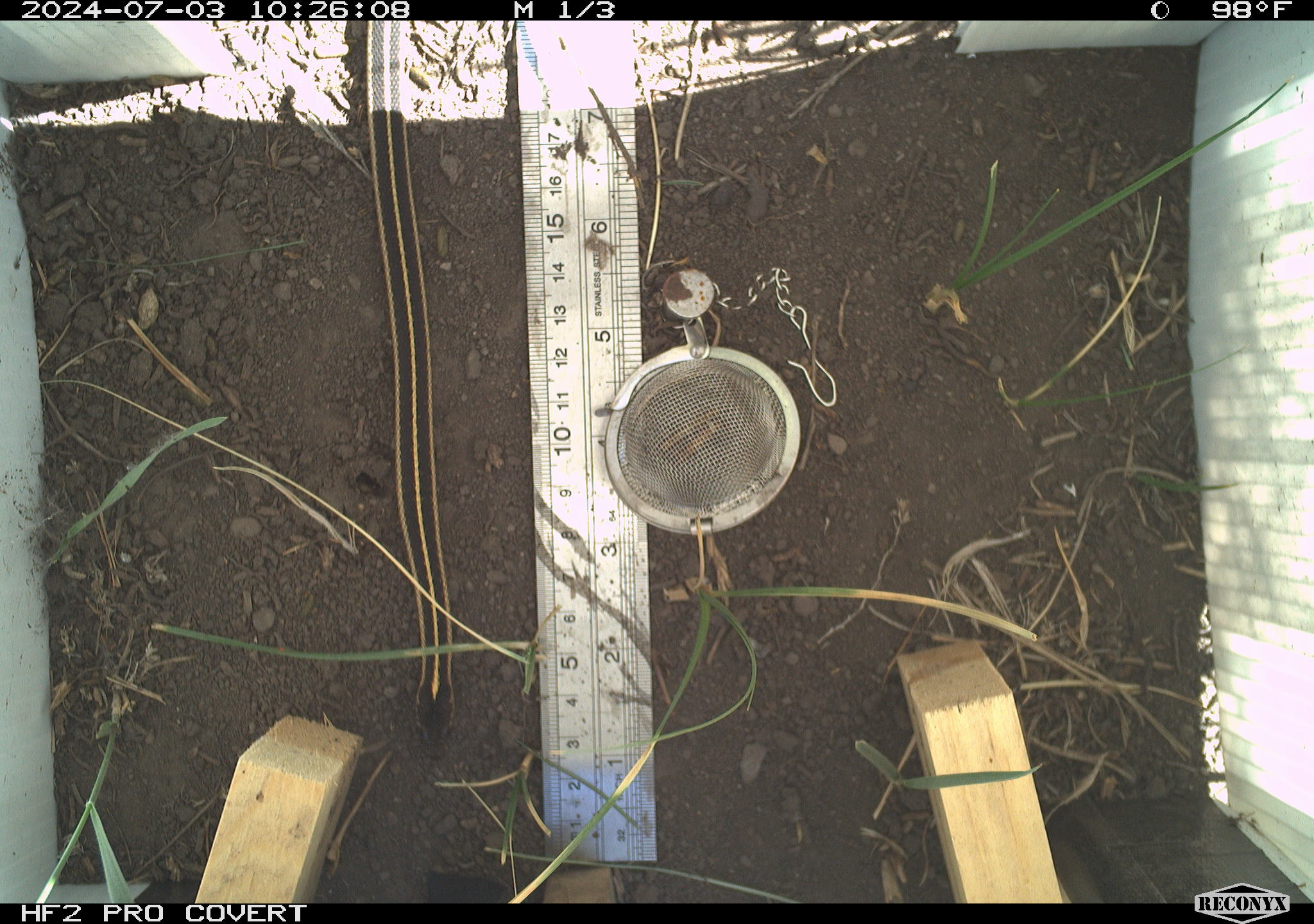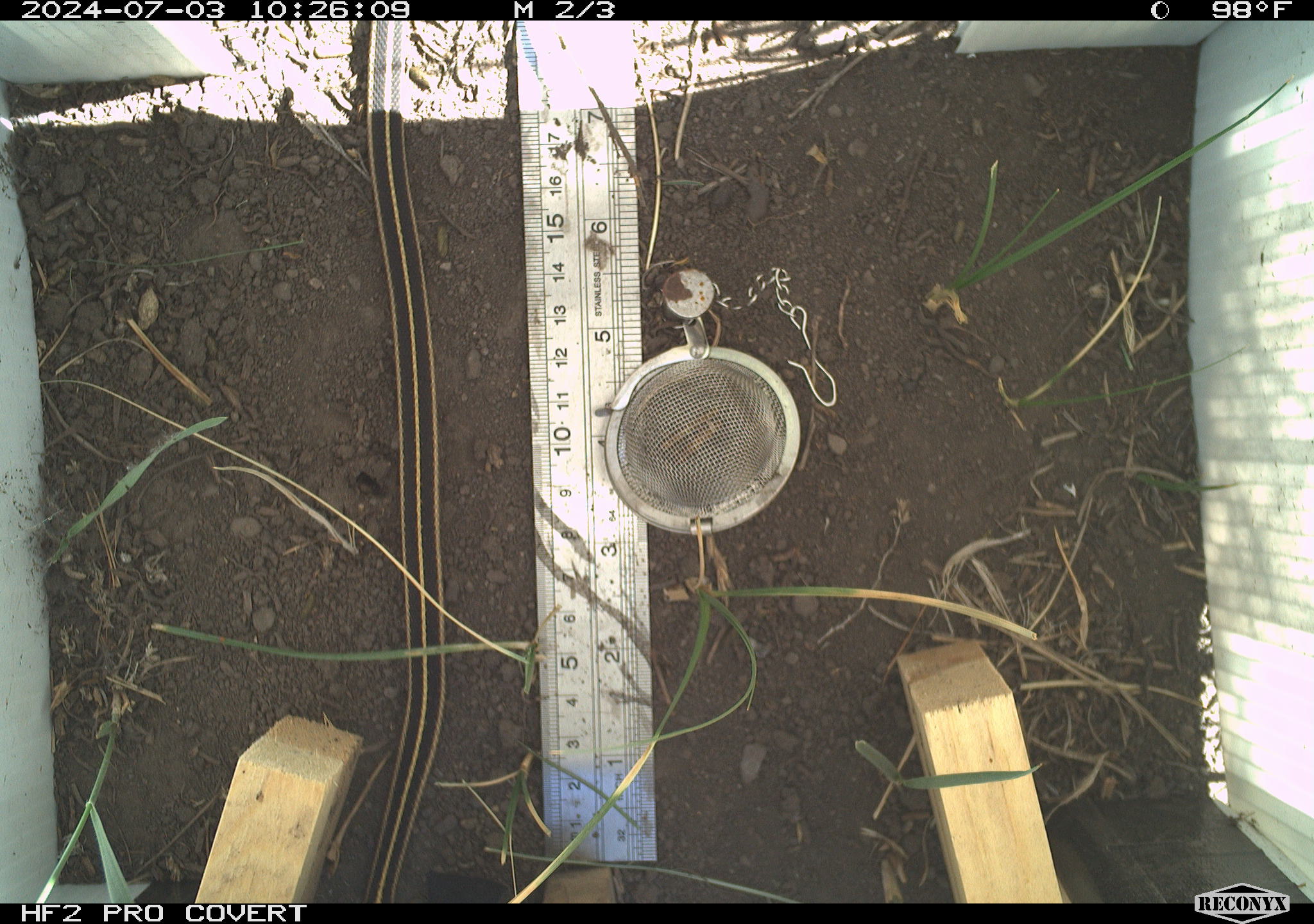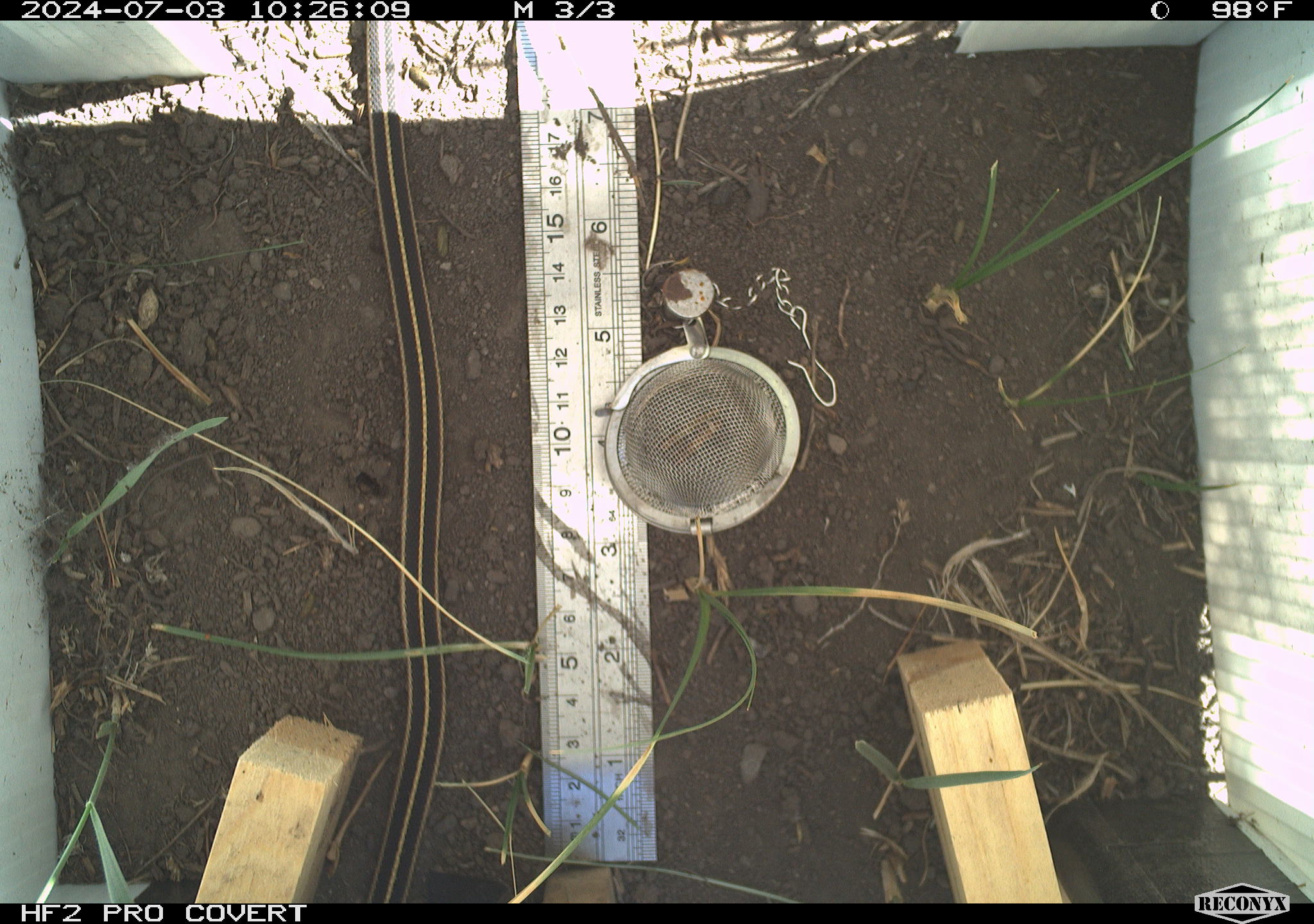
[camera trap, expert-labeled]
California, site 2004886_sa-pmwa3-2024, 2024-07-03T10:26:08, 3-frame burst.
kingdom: Animalia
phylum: Chordata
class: Reptilia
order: Squamata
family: Colubridae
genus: Thamnophis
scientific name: Thamnophis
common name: american gartersnakes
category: thamnophis species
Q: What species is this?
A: Thamnophis species (american gartersnakes) (Thamnophis).